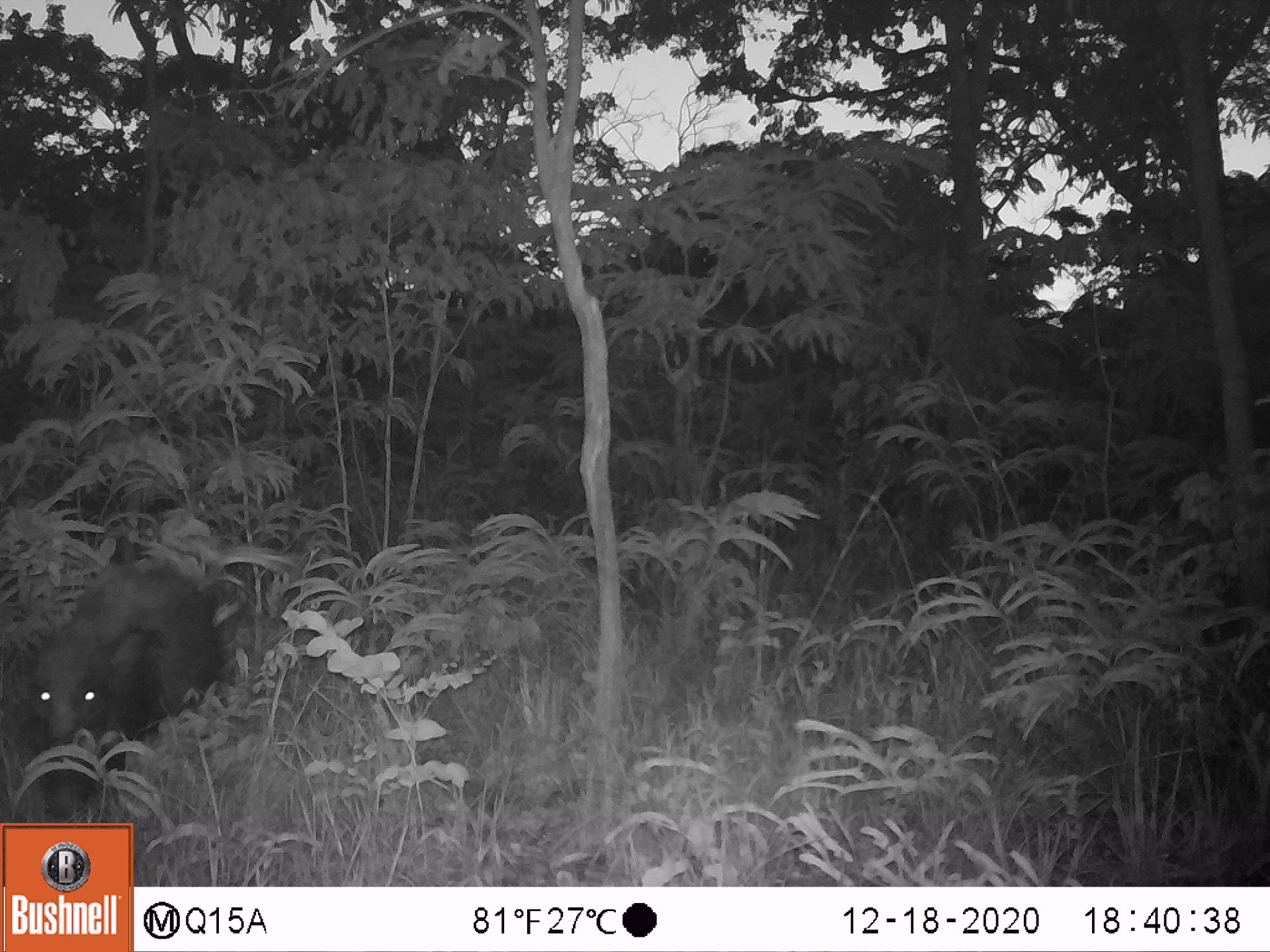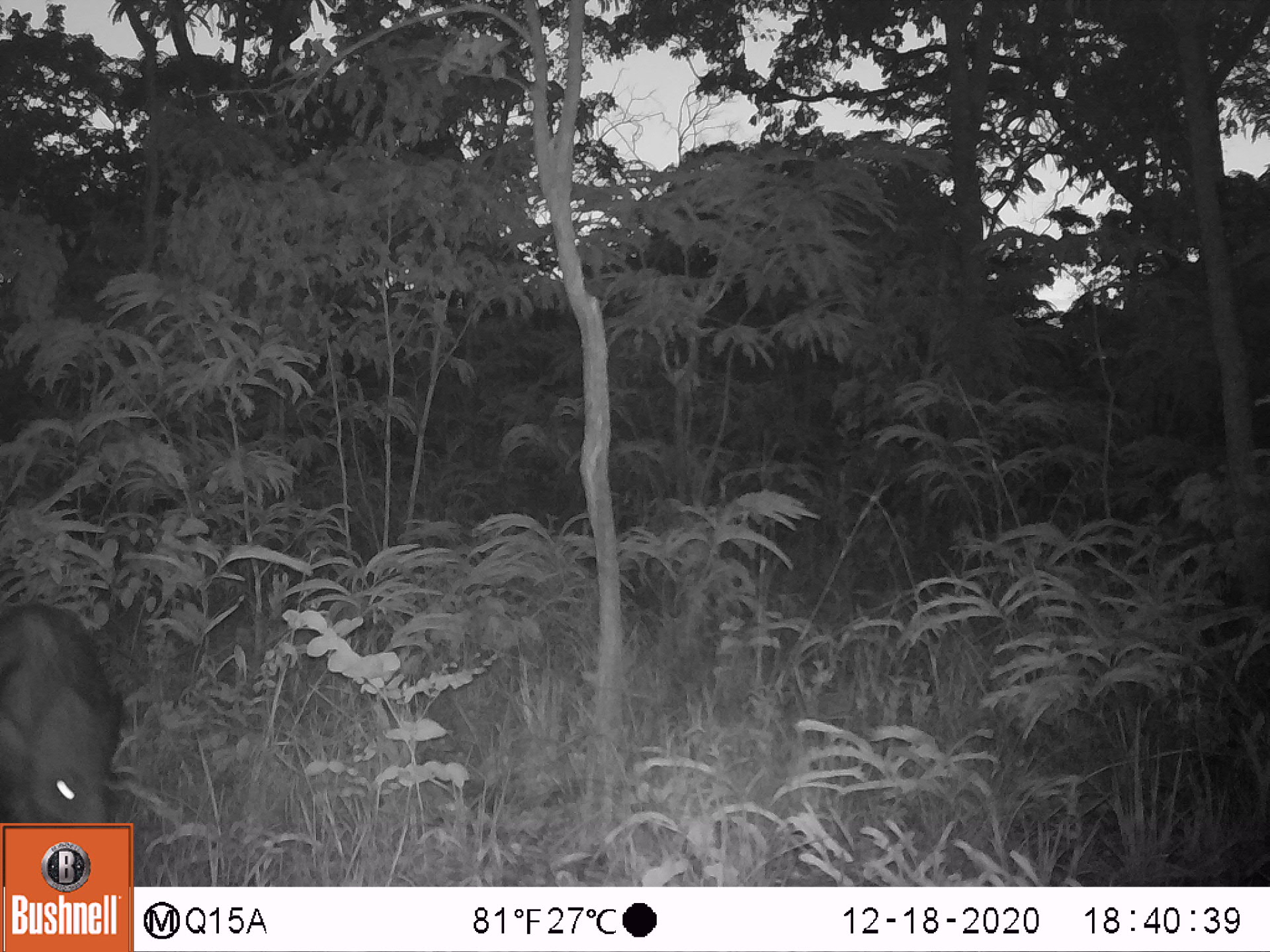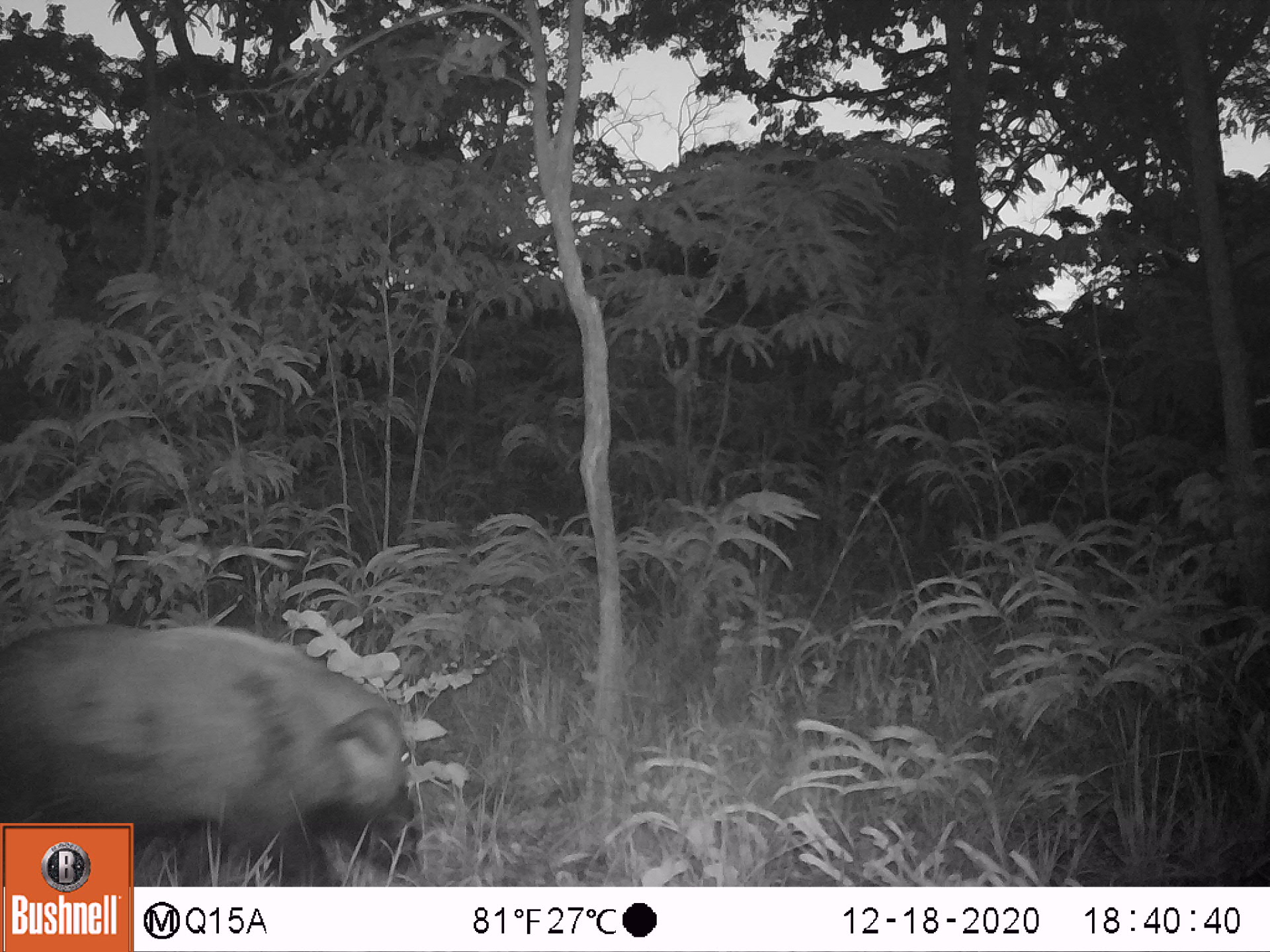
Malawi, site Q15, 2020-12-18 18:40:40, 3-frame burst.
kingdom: Animalia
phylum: Chordata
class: Mammalia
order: Artiodactyla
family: Suidae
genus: Potamochoerus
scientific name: Potamochoerus larvatus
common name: bushpig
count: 1